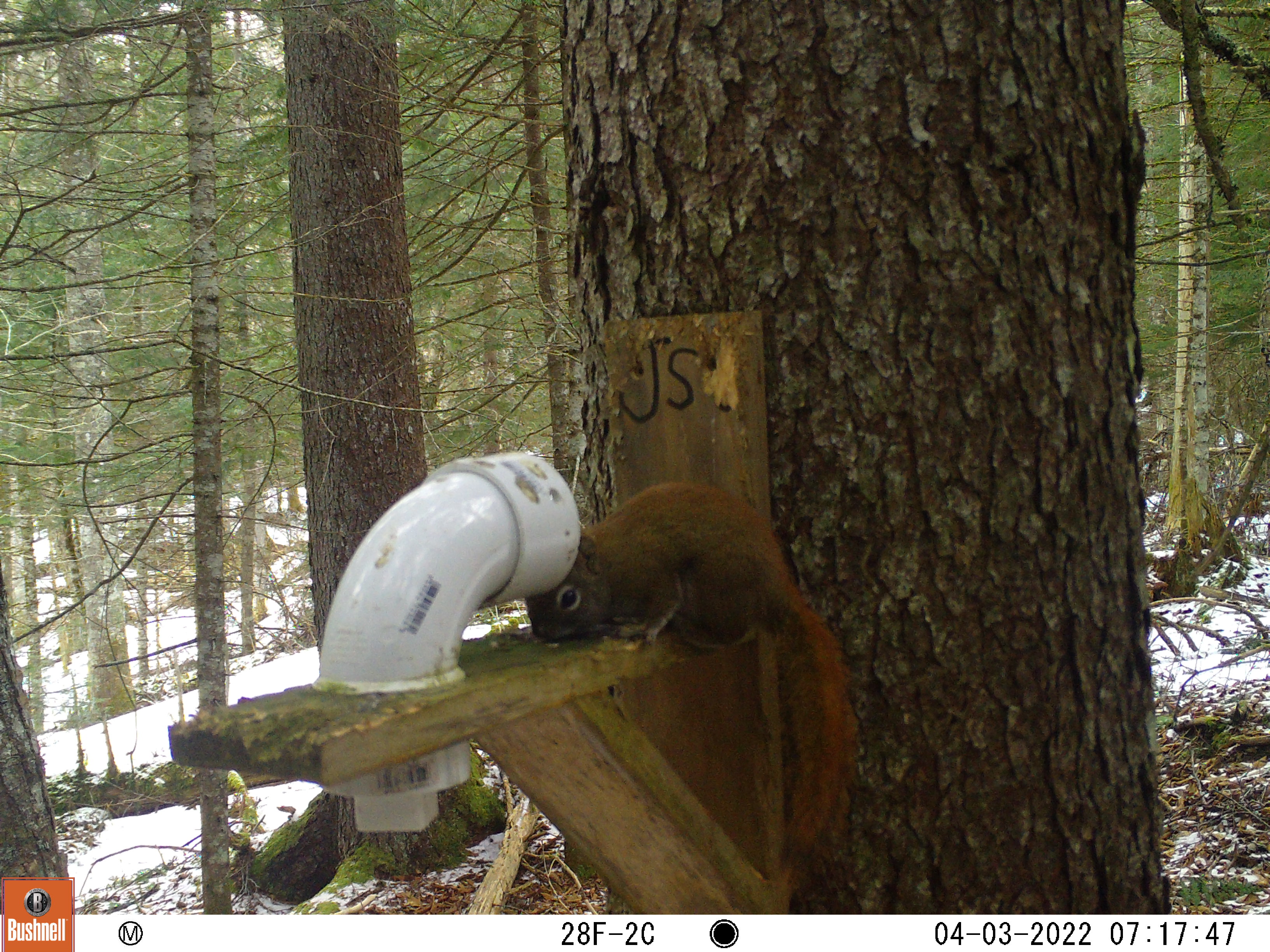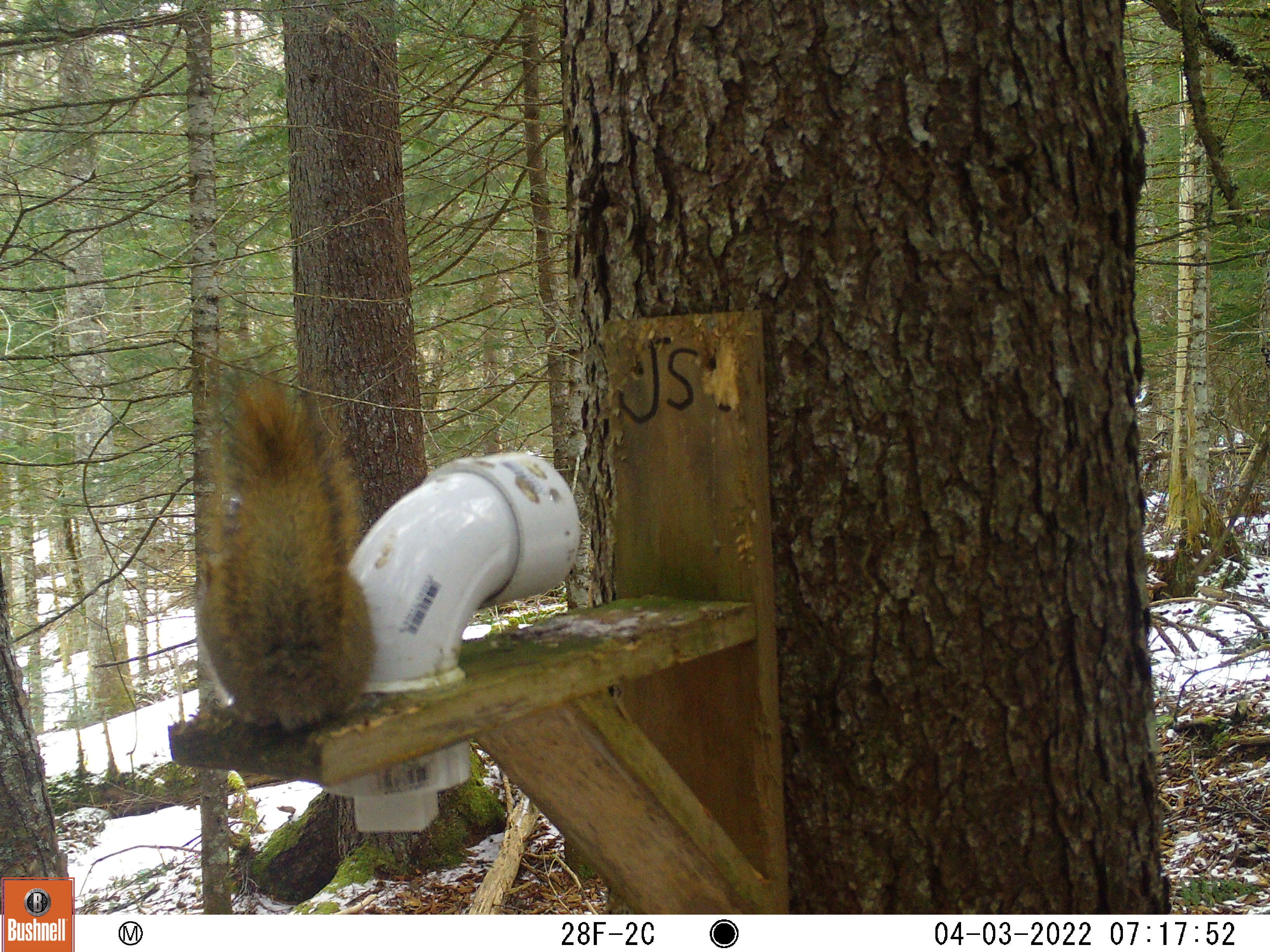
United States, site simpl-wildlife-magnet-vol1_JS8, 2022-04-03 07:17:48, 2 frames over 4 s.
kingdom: Animalia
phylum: Chordata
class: Mammalia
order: Rodentia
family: Sciuridae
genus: Tamiasciurus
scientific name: Tamiasciurus hudsonicus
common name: red squirrel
Red squirrel (Tamiasciurus hudsonicus).